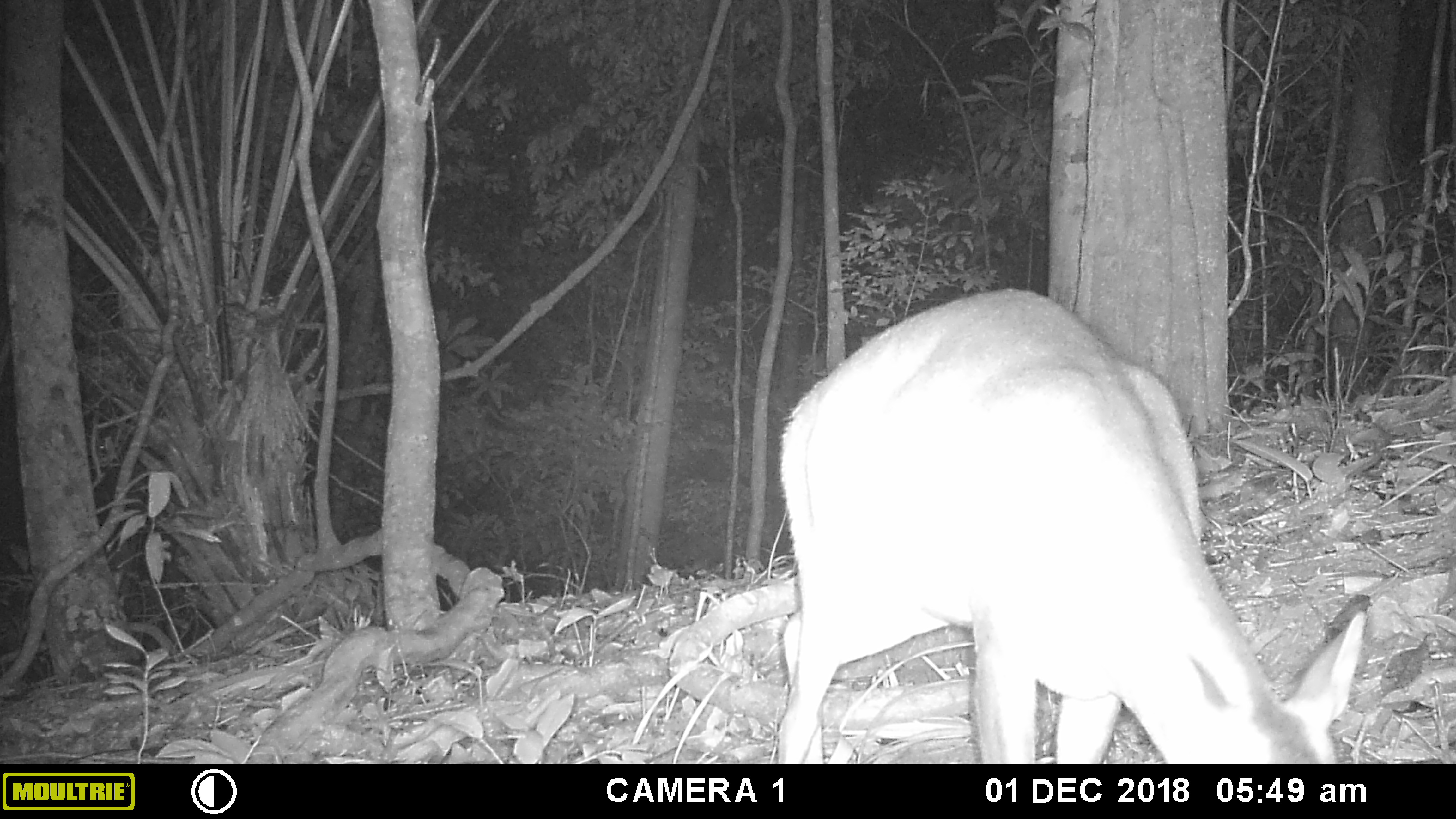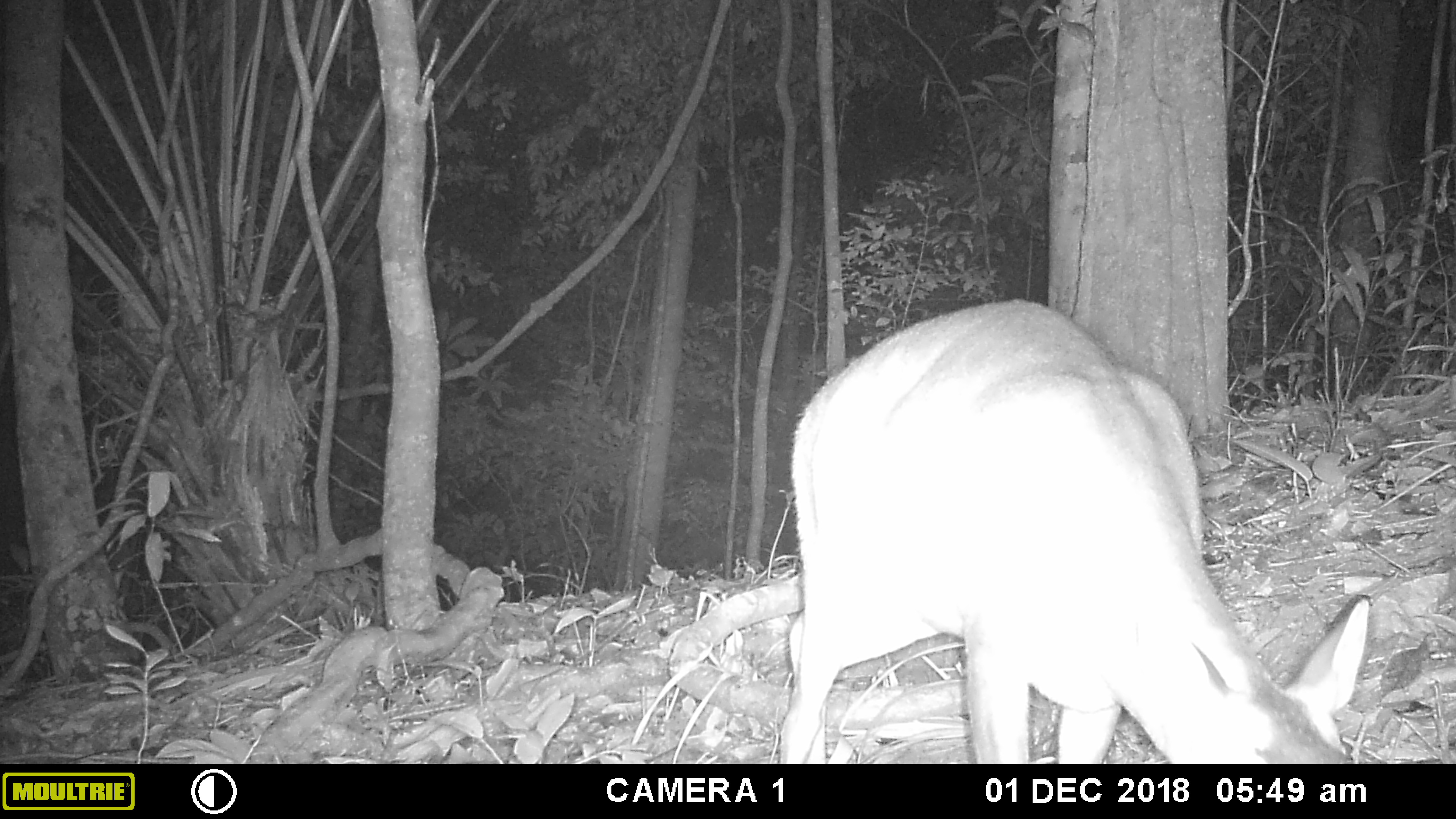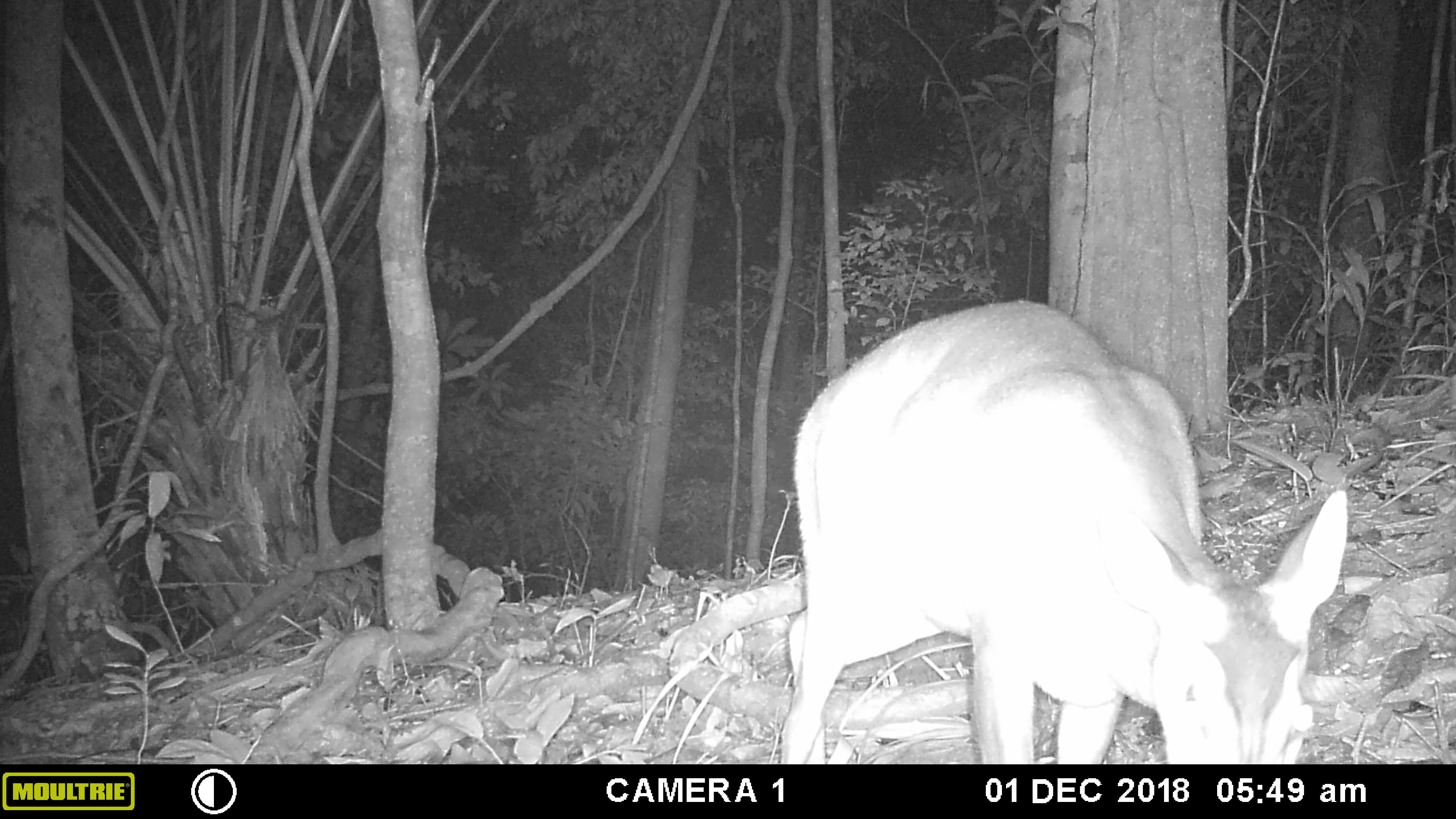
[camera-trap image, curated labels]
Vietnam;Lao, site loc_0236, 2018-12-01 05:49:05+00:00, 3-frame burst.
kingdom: Animalia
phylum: Chordata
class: Mammalia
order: Artiodactyla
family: Cervidae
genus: Muntiacus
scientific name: Muntiacus vuquangensis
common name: large-antlered muntjac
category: large antlered muntjac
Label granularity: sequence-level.